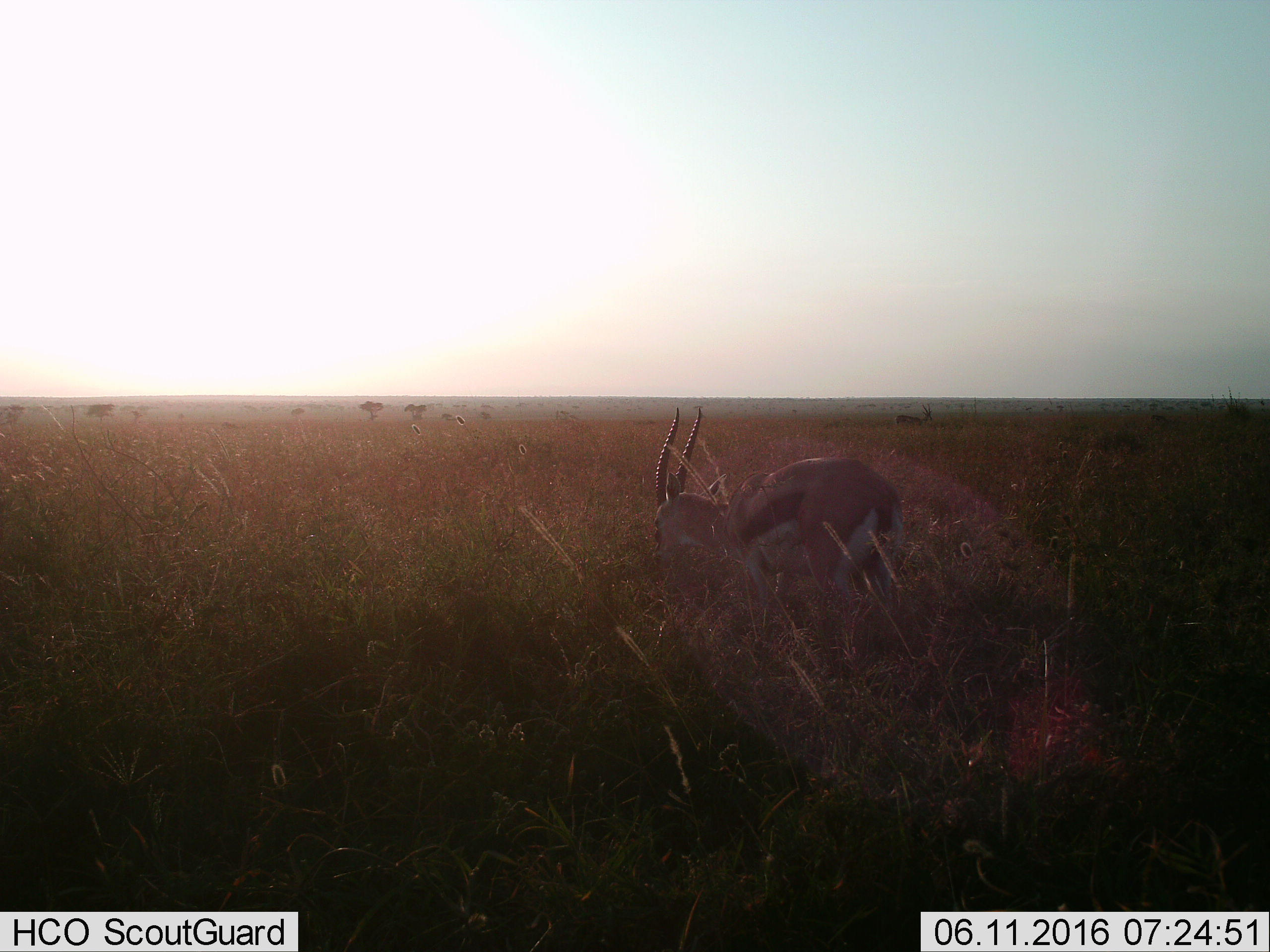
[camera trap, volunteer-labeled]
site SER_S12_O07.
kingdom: Animalia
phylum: Chordata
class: Mammalia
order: Artiodactyla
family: Bovidae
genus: Eudorcas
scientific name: Eudorcas thomsonii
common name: thomson's gazelle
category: gazellethomsons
Gazellethomsons (thomson's gazelle) (Eudorcas thomsonii), count 1. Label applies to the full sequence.